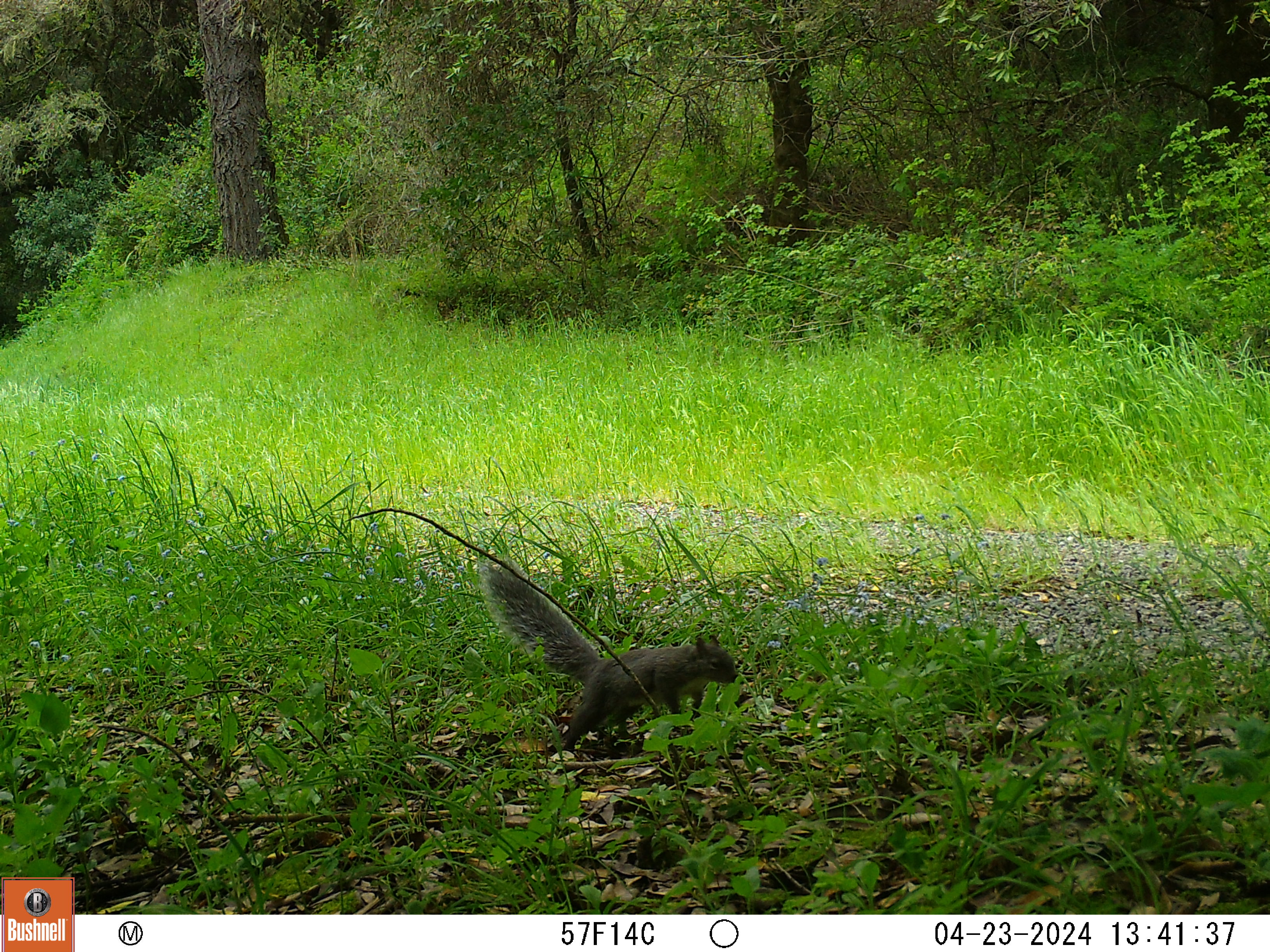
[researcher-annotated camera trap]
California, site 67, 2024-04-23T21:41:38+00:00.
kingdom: Animalia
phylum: Chordata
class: Mammalia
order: Rodentia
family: Sciuridae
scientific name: Sciuridae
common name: squirrel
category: unknown squirrel